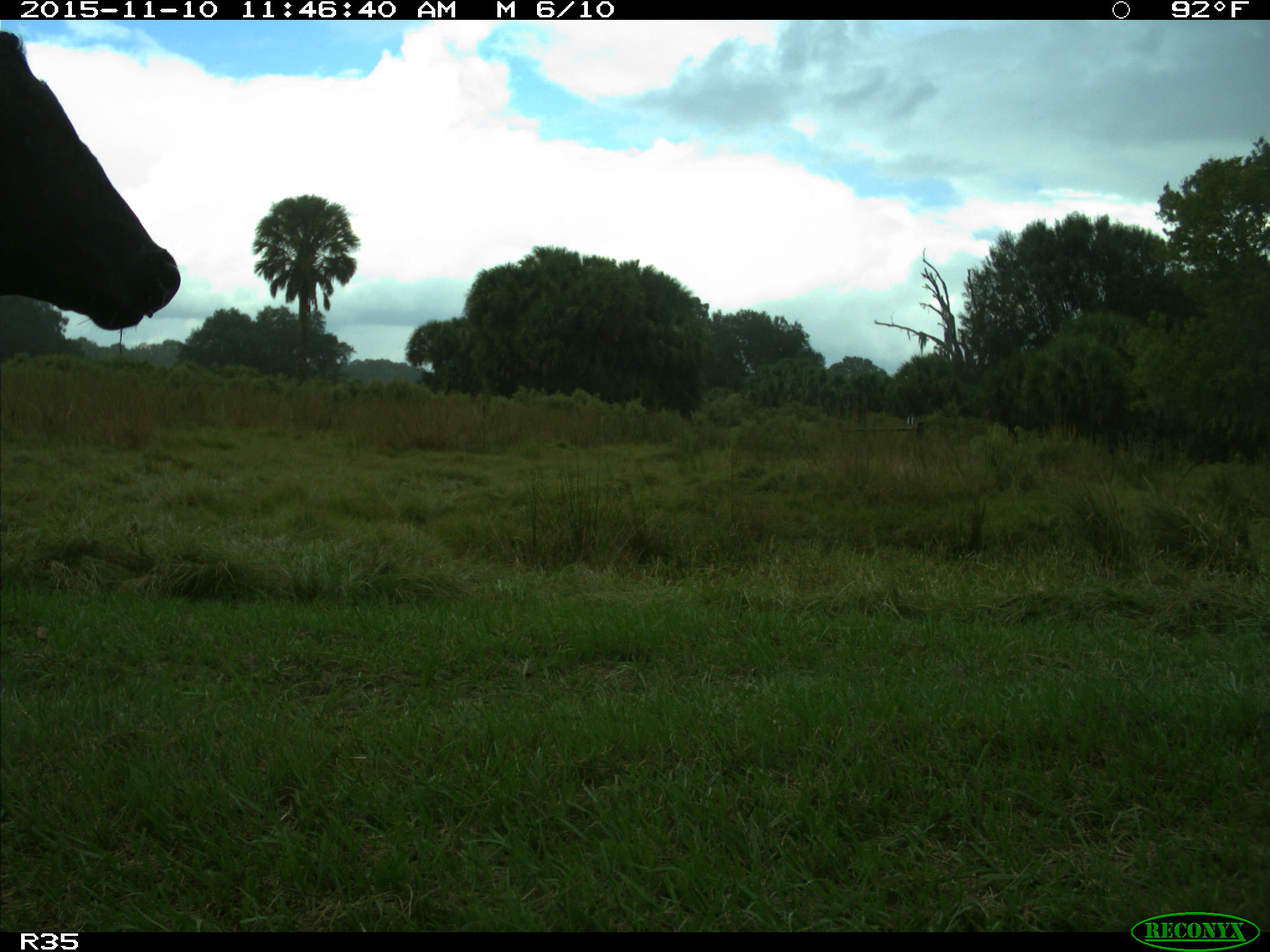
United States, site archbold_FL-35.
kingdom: Animalia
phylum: Chordata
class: Mammalia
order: Artiodactyla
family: Bovidae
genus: Bos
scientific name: Bos taurus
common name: domestic cow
Bos taurus (domestic cow).